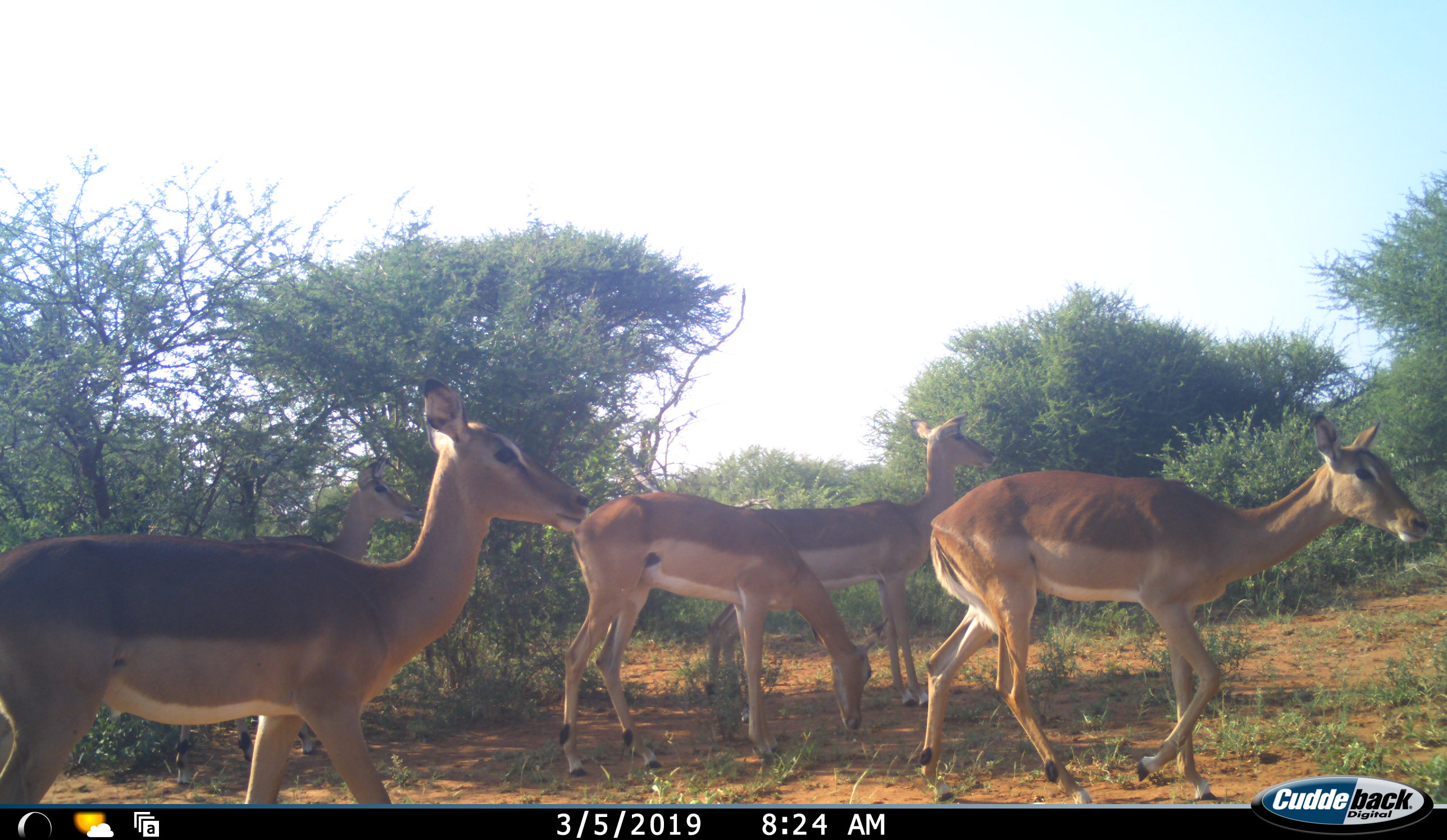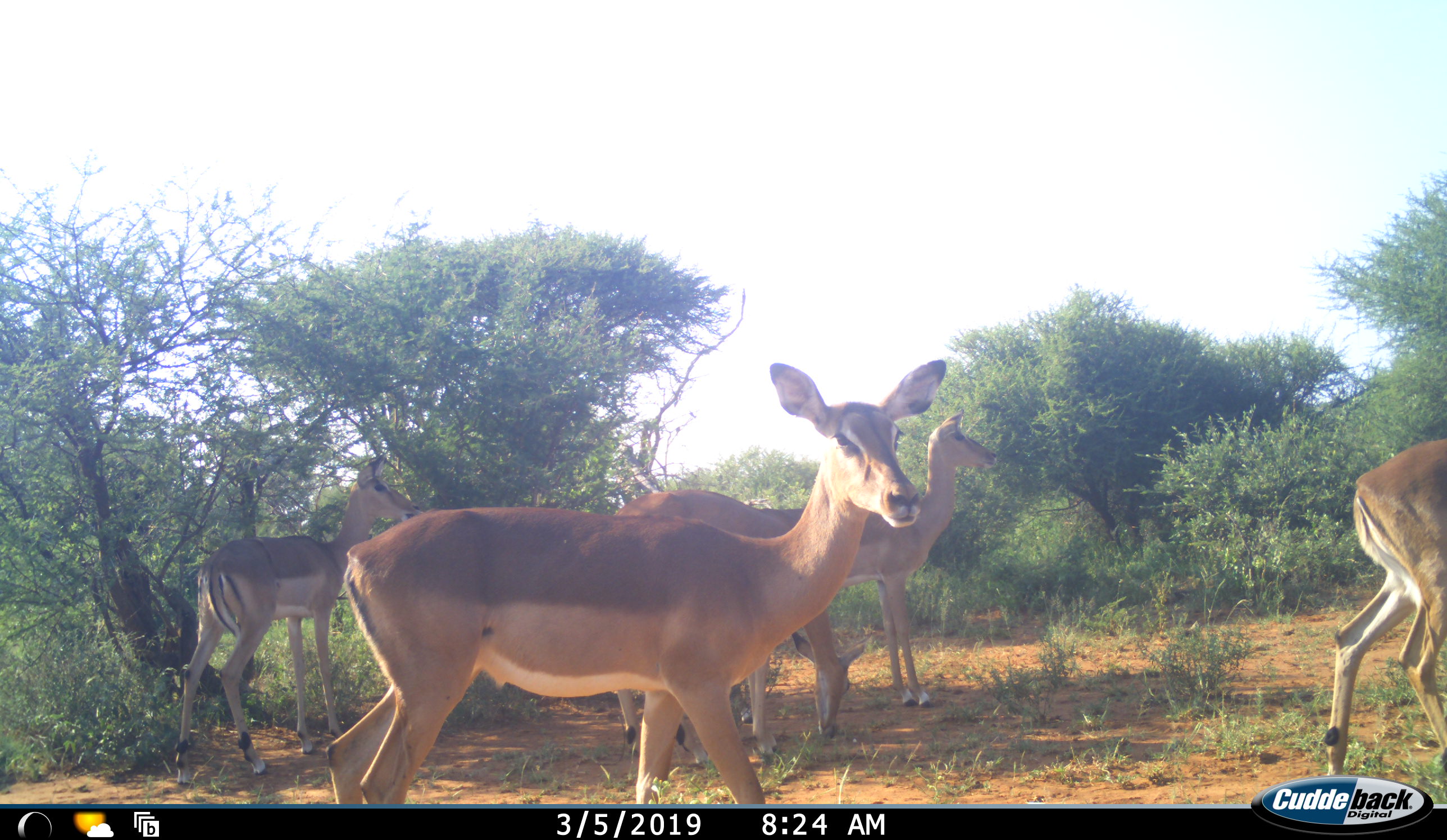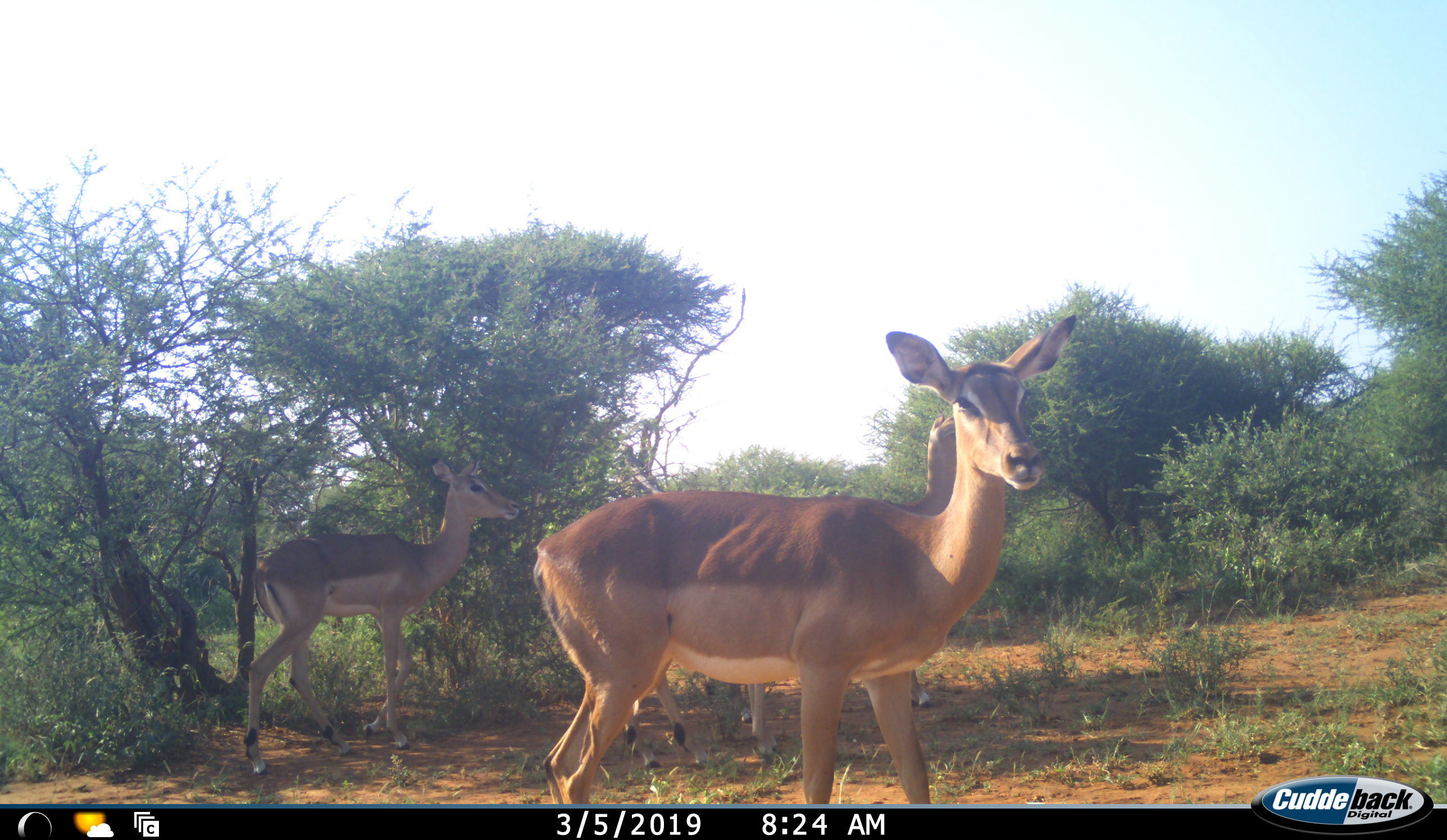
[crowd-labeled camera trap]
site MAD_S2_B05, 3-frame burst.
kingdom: Animalia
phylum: Chordata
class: Mammalia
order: Artiodactyla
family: Bovidae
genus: Aepyceros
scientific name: Aepyceros melampus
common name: impala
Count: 5.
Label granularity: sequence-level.